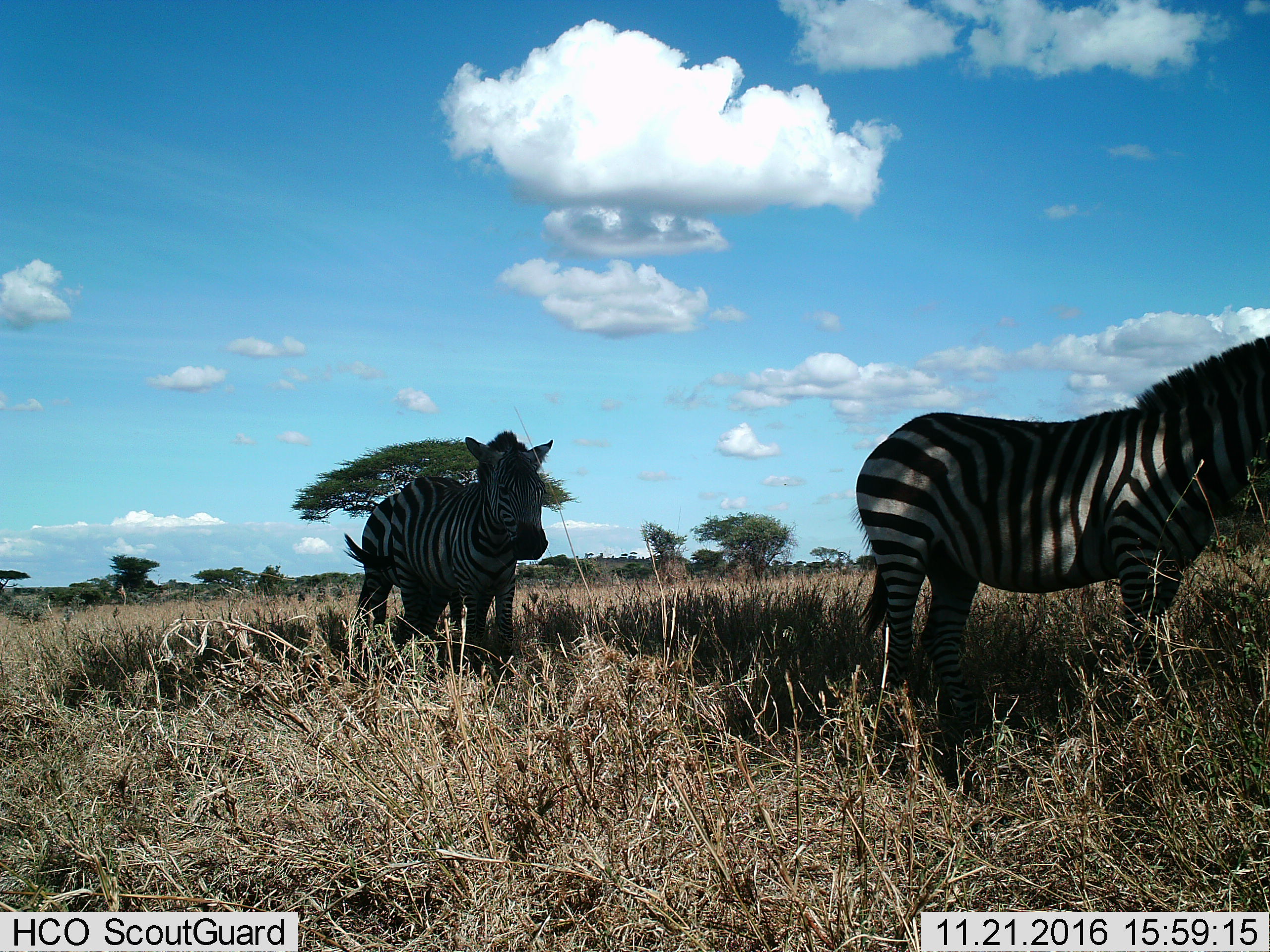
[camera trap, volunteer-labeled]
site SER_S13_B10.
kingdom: Animalia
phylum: Chordata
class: Mammalia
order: Perissodactyla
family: Equidae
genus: Equus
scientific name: Equus quagga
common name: plains zebra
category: zebraplains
Zebraplains (plains zebra) (Equus quagga), count 3. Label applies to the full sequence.